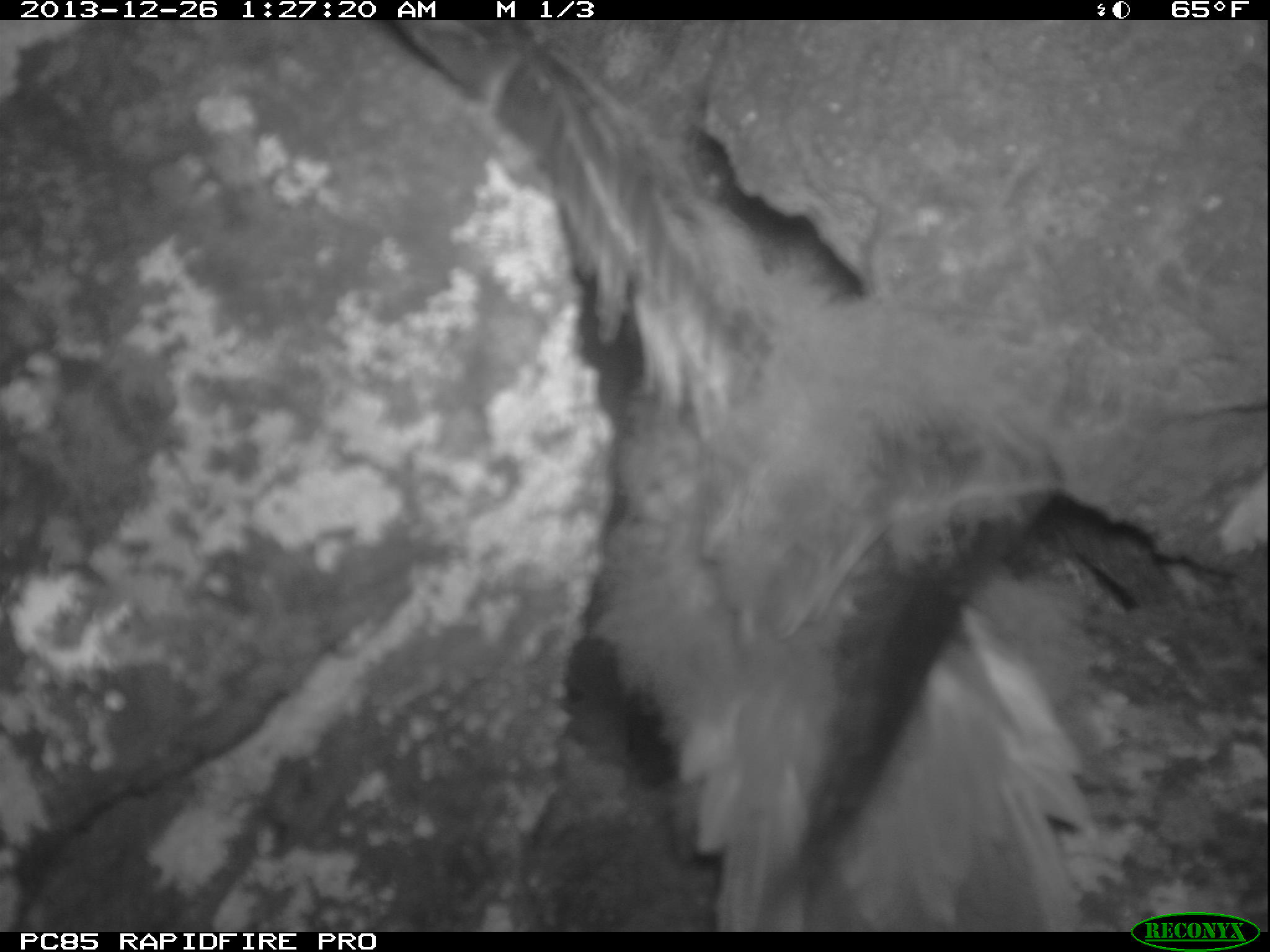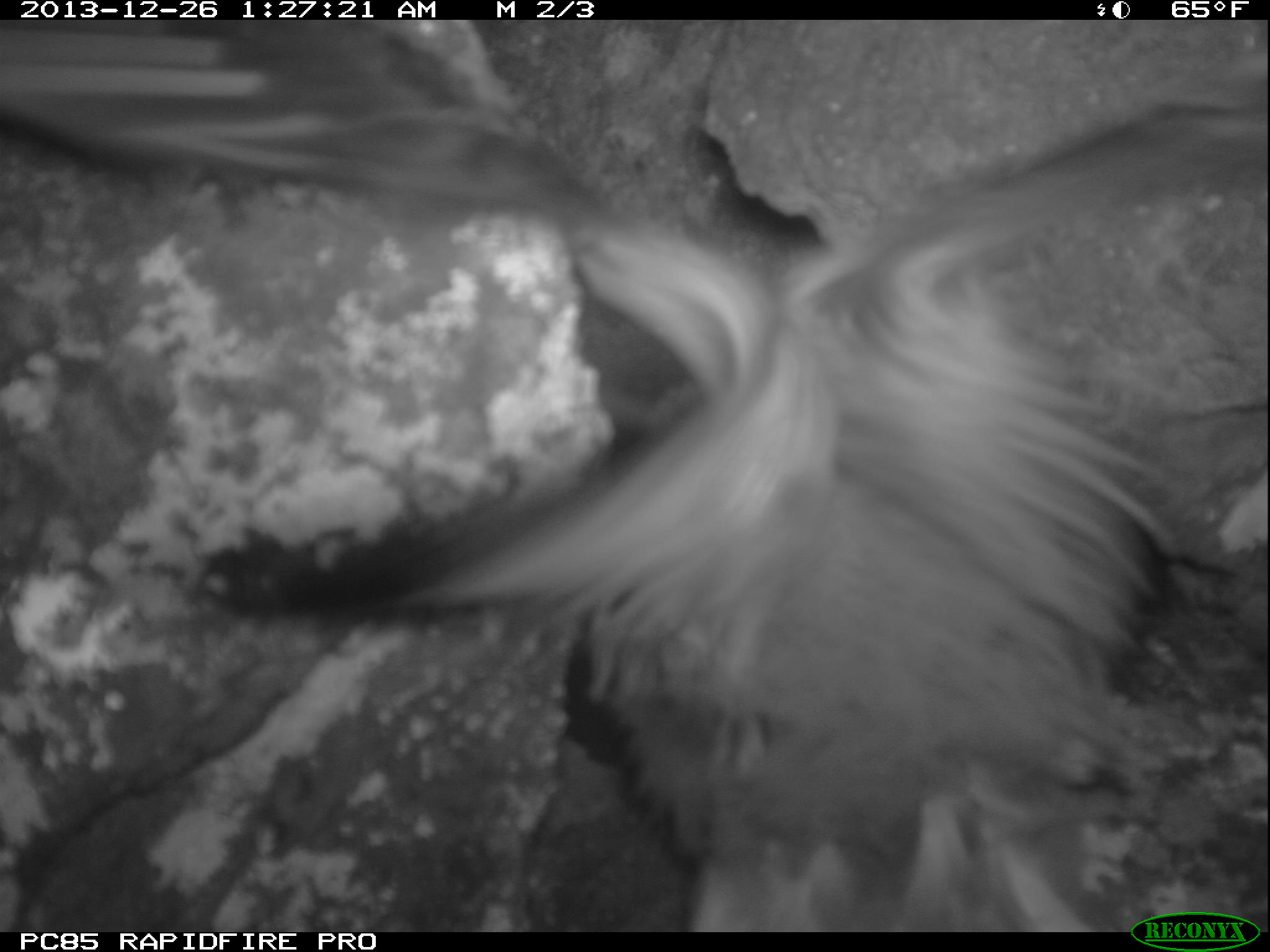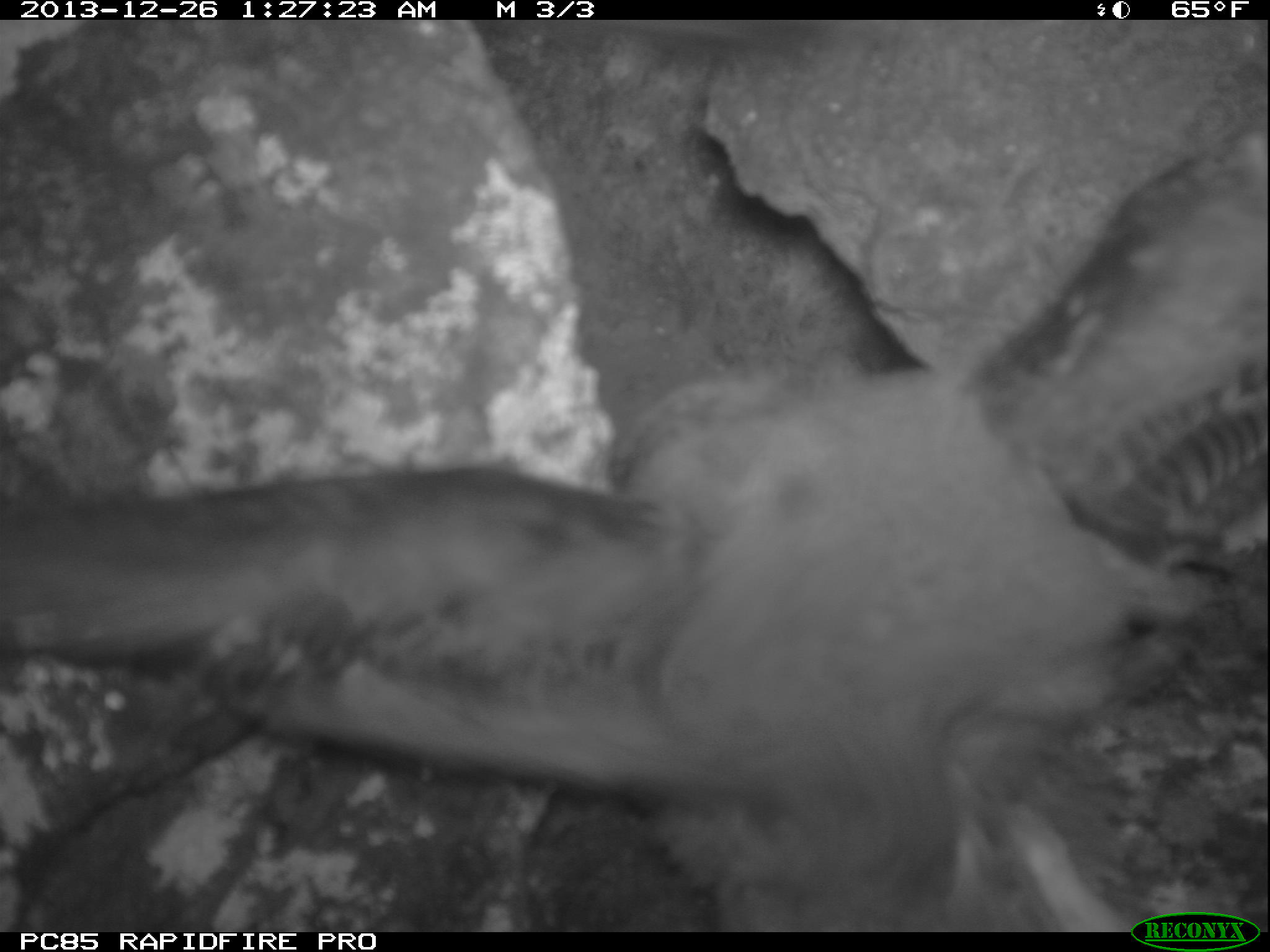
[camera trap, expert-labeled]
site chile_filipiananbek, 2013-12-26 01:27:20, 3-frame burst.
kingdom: Animalia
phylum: Chordata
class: Aves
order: Procellariiformes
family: Procellariidae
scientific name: Procellariidae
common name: petrel chick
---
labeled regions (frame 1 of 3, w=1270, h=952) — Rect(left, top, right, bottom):
petrel chick: Rect(427, 16, 1269, 910)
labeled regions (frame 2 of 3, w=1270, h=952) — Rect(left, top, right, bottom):
petrel chick: Rect(154, 14, 1263, 932)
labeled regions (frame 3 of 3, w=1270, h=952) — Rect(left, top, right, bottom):
petrel chick: Rect(85, 53, 1230, 933)